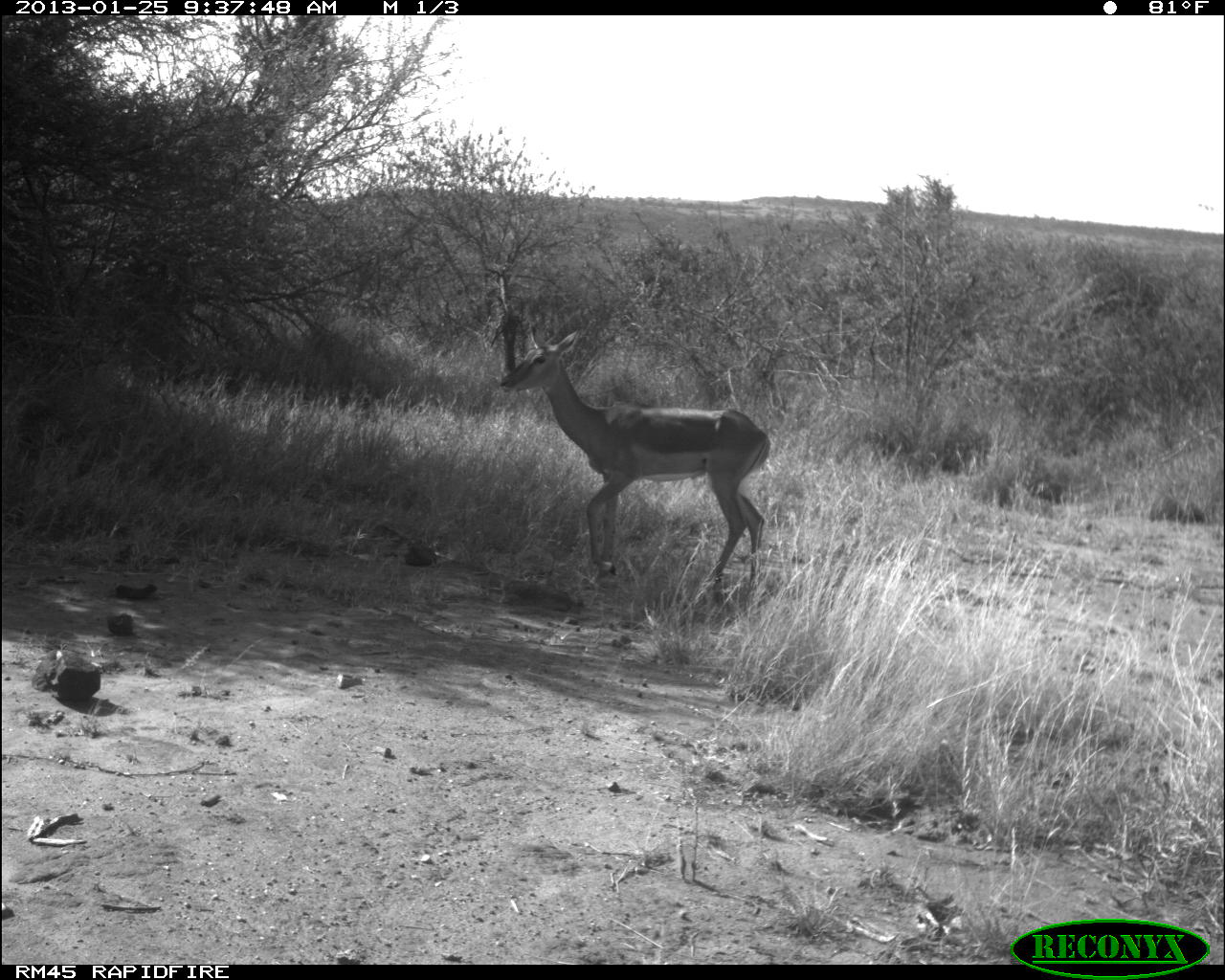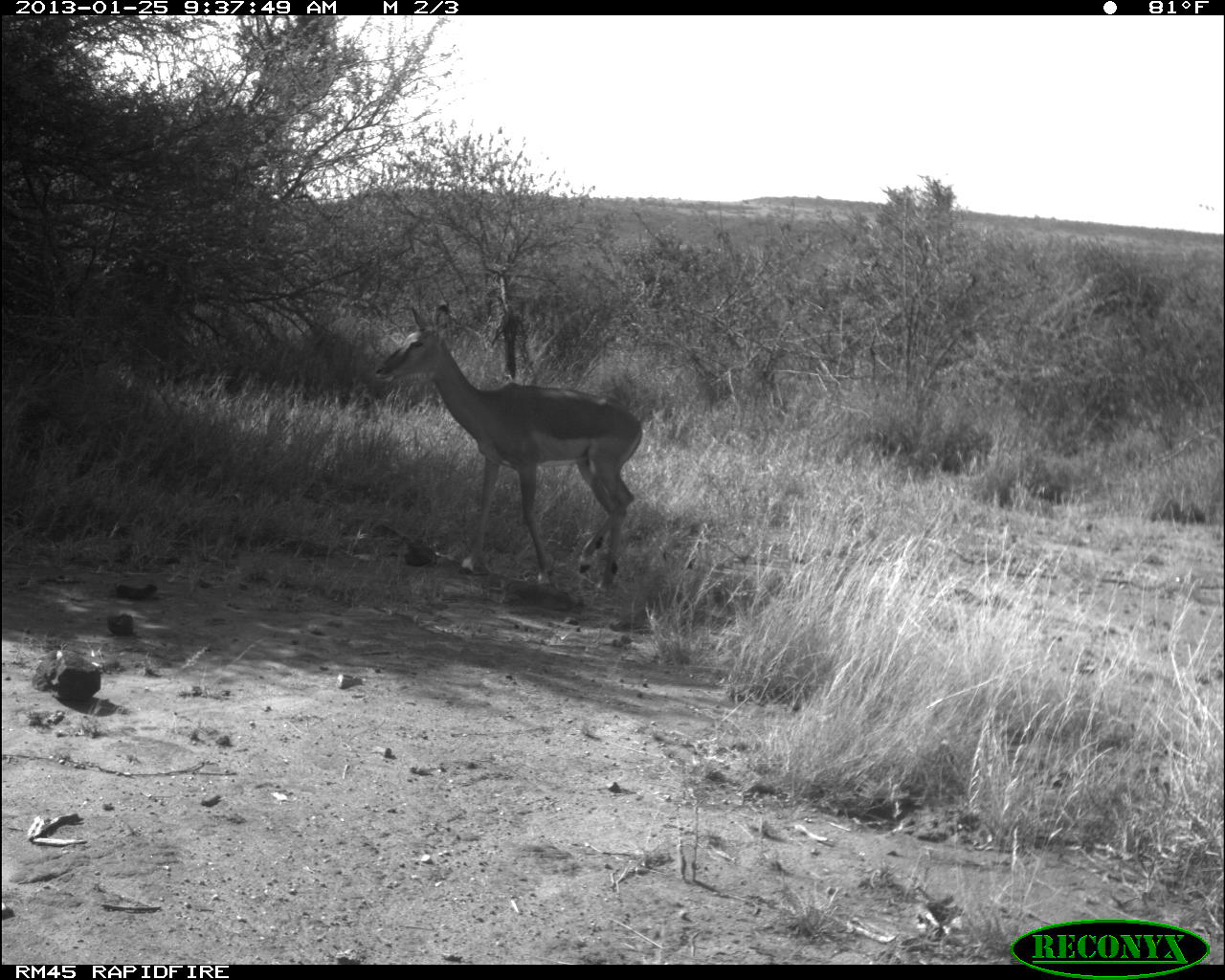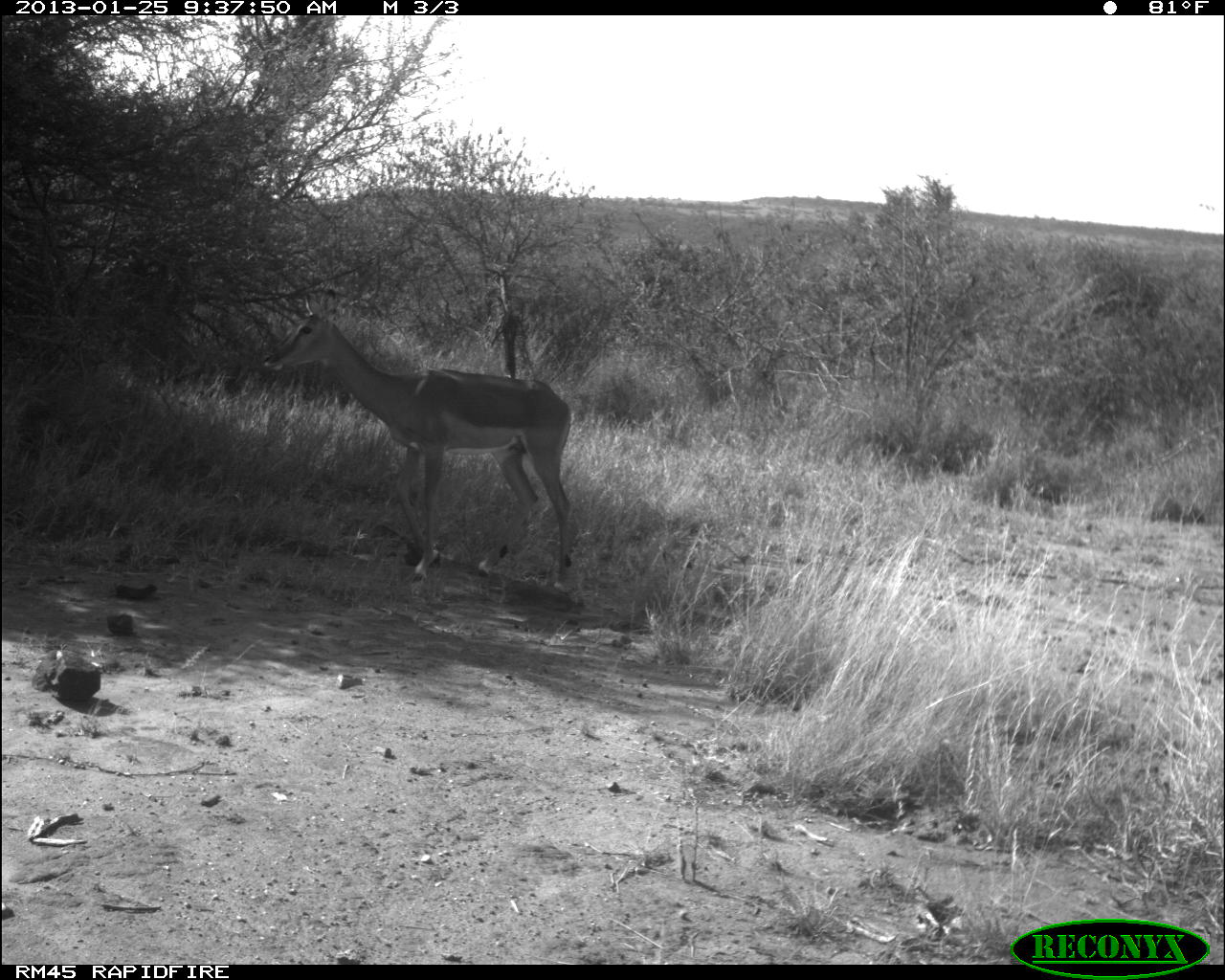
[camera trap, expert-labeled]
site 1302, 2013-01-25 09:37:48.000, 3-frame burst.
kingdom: Animalia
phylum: Chordata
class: Mammalia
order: Artiodactyla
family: Bovidae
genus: Aepyceros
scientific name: Aepyceros melampus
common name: impala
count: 1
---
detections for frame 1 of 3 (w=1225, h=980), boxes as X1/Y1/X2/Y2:
aepyceros melampus: 498/322/768/596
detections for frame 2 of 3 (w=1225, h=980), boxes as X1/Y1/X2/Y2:
aepyceros melampus: 370/303/645/585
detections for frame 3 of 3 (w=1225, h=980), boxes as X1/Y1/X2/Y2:
aepyceros melampus: 262/287/575/590